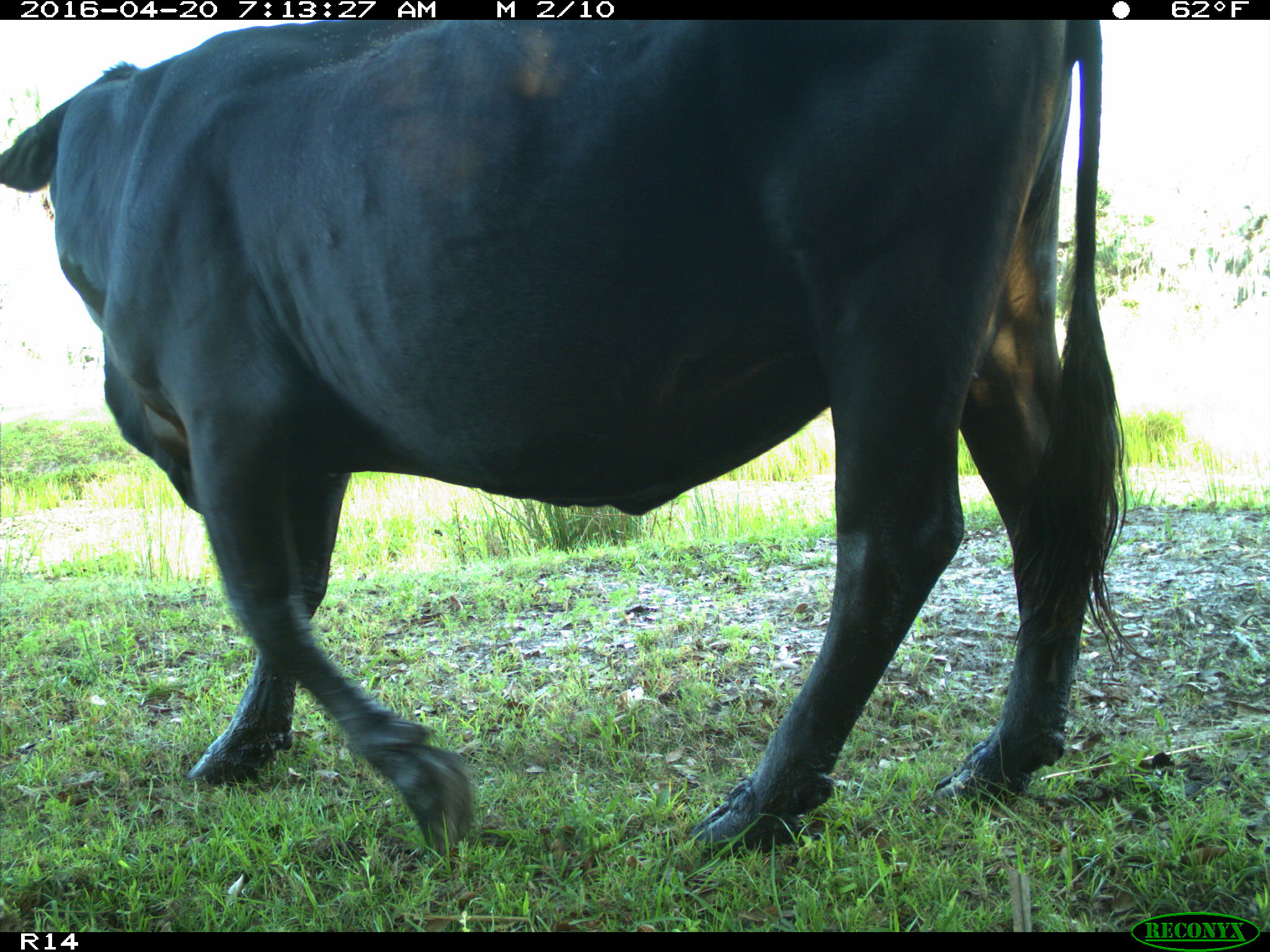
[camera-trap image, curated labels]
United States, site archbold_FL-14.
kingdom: Animalia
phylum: Chordata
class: Mammalia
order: Artiodactyla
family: Bovidae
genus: Bos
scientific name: Bos taurus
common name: domestic cow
Bos taurus (domestic cow).